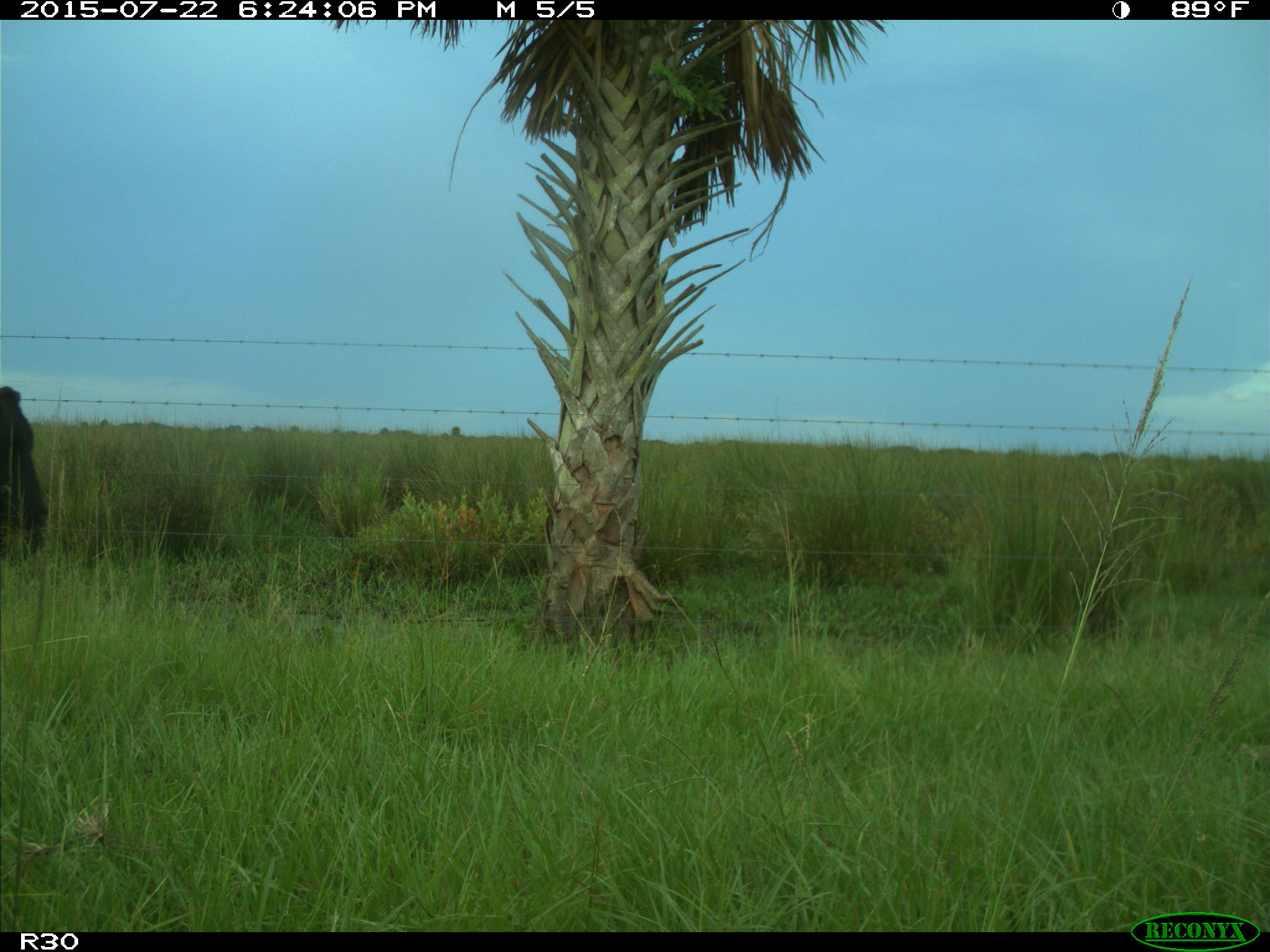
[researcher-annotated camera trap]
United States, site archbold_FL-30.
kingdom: Animalia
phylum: Chordata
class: Mammalia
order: Artiodactyla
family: Bovidae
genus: Bos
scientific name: Bos taurus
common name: domestic cow